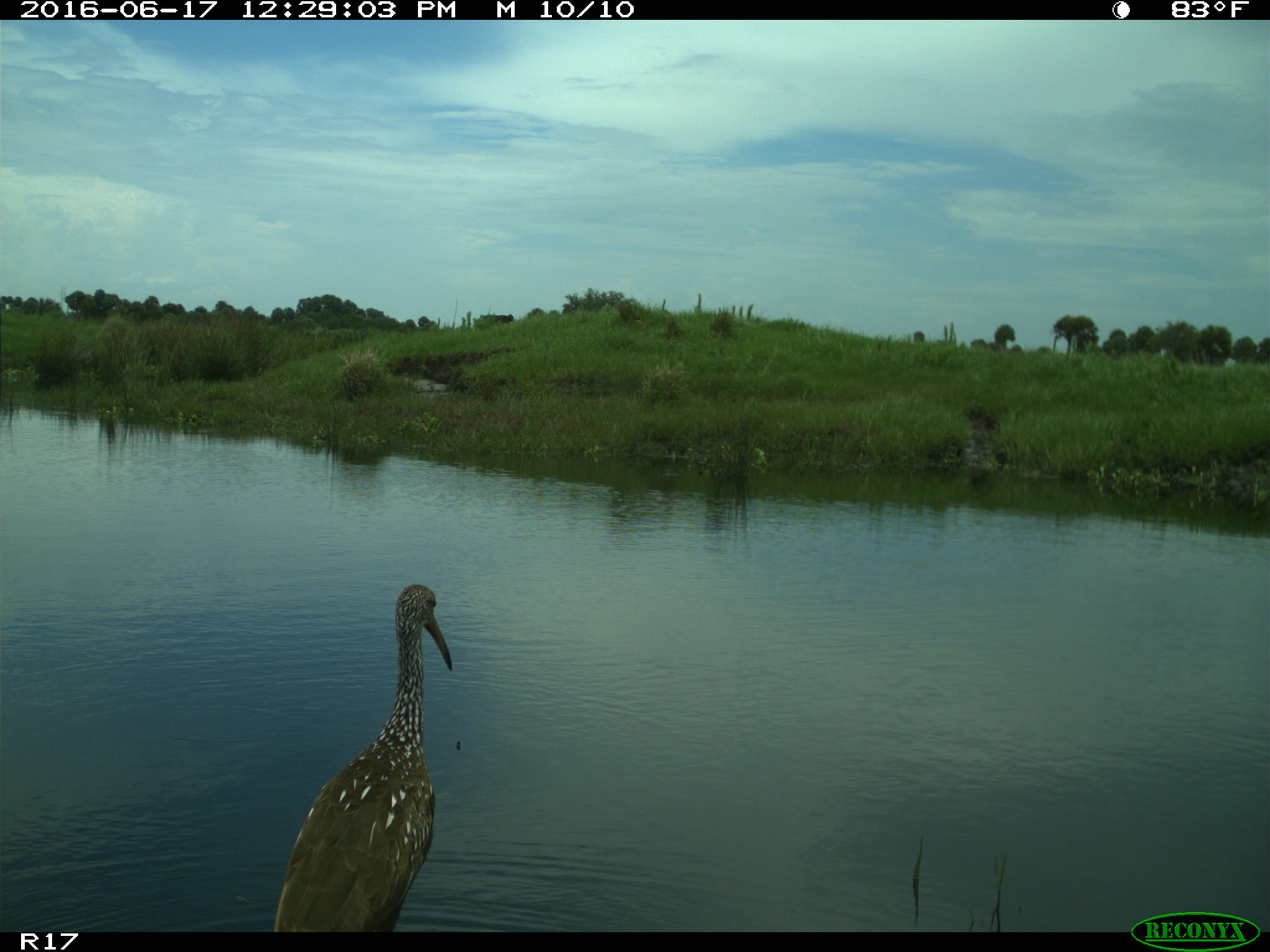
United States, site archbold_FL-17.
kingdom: Animalia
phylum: Chordata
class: Aves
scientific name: Aves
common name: birds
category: unidentified bird